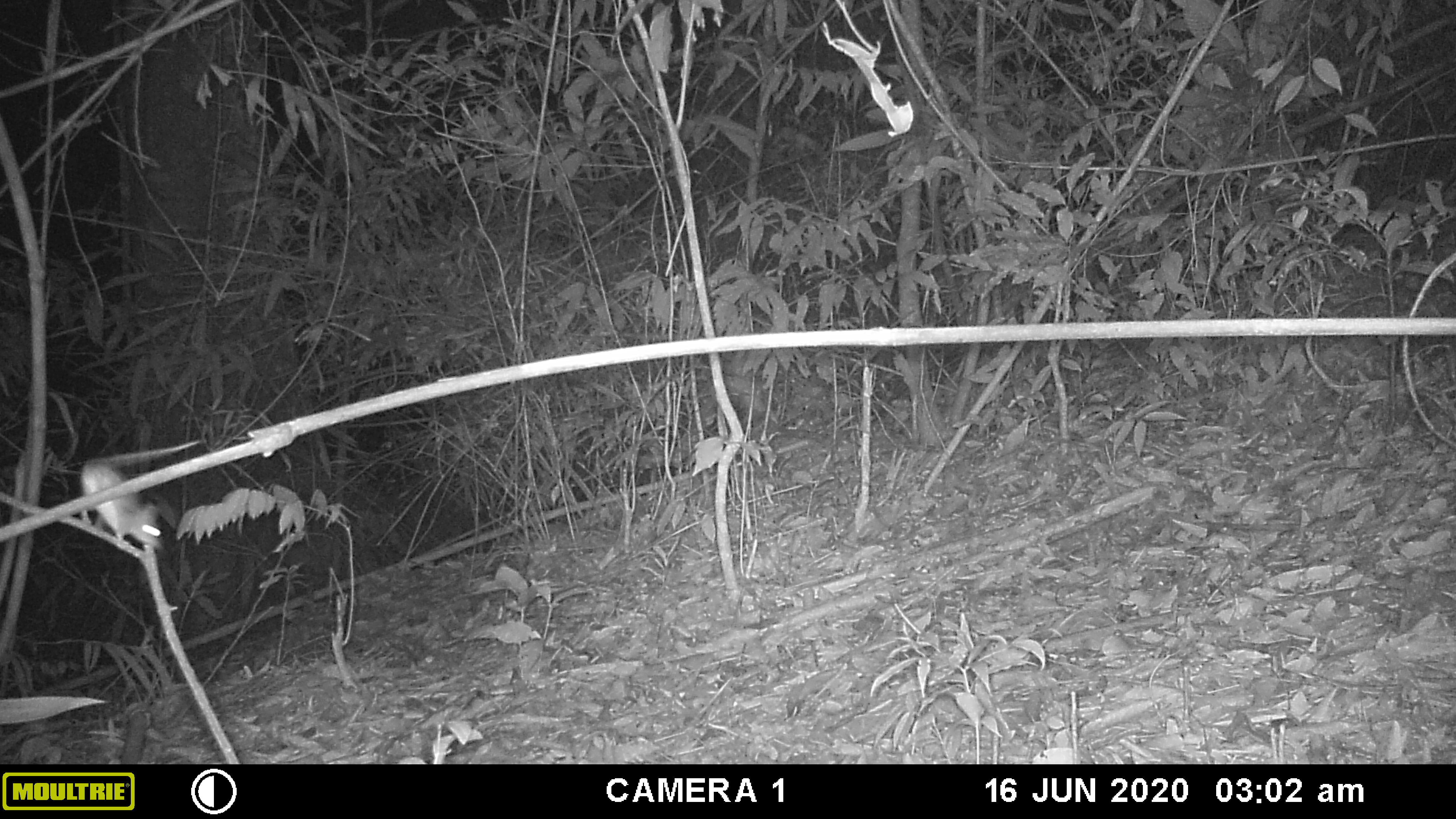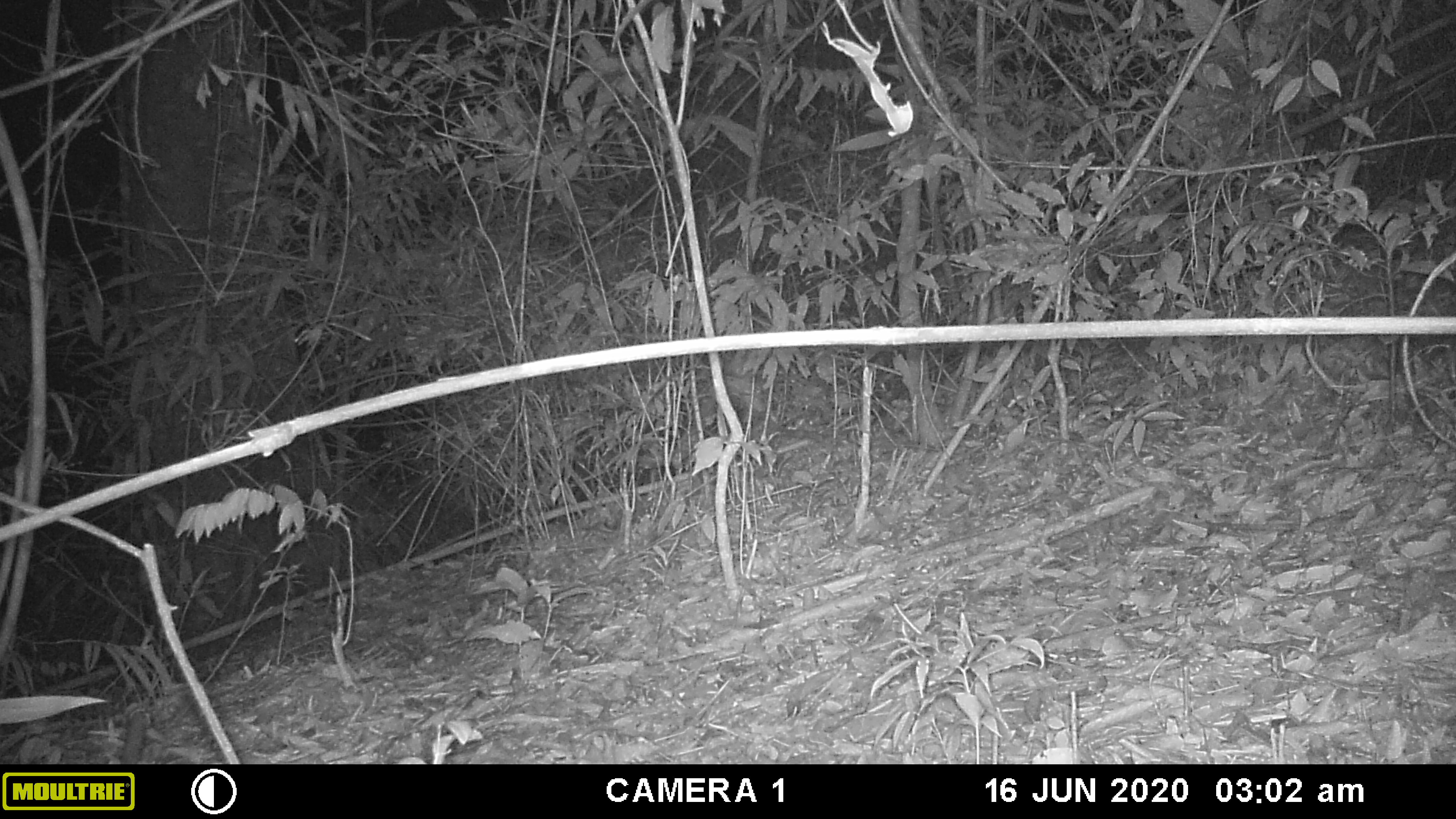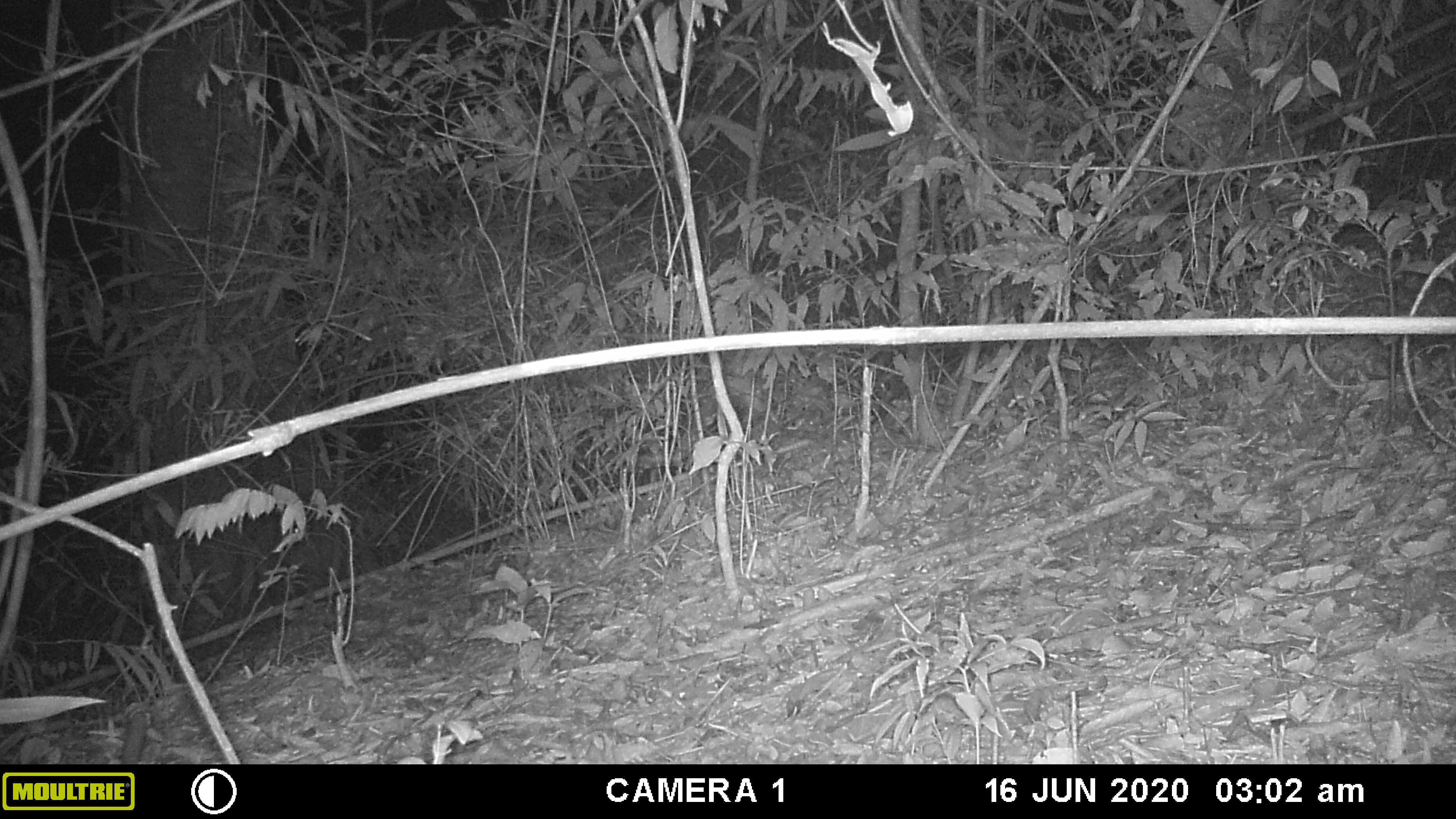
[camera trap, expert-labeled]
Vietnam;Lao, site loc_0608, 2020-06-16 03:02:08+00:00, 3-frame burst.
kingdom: Animalia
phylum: Chordata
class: Mammalia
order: Rodentia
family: Muridae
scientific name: Muridae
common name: old-world mice and rats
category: unidentified murid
Unidentified murid (old-world mice and rats) (Muridae). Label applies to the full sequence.